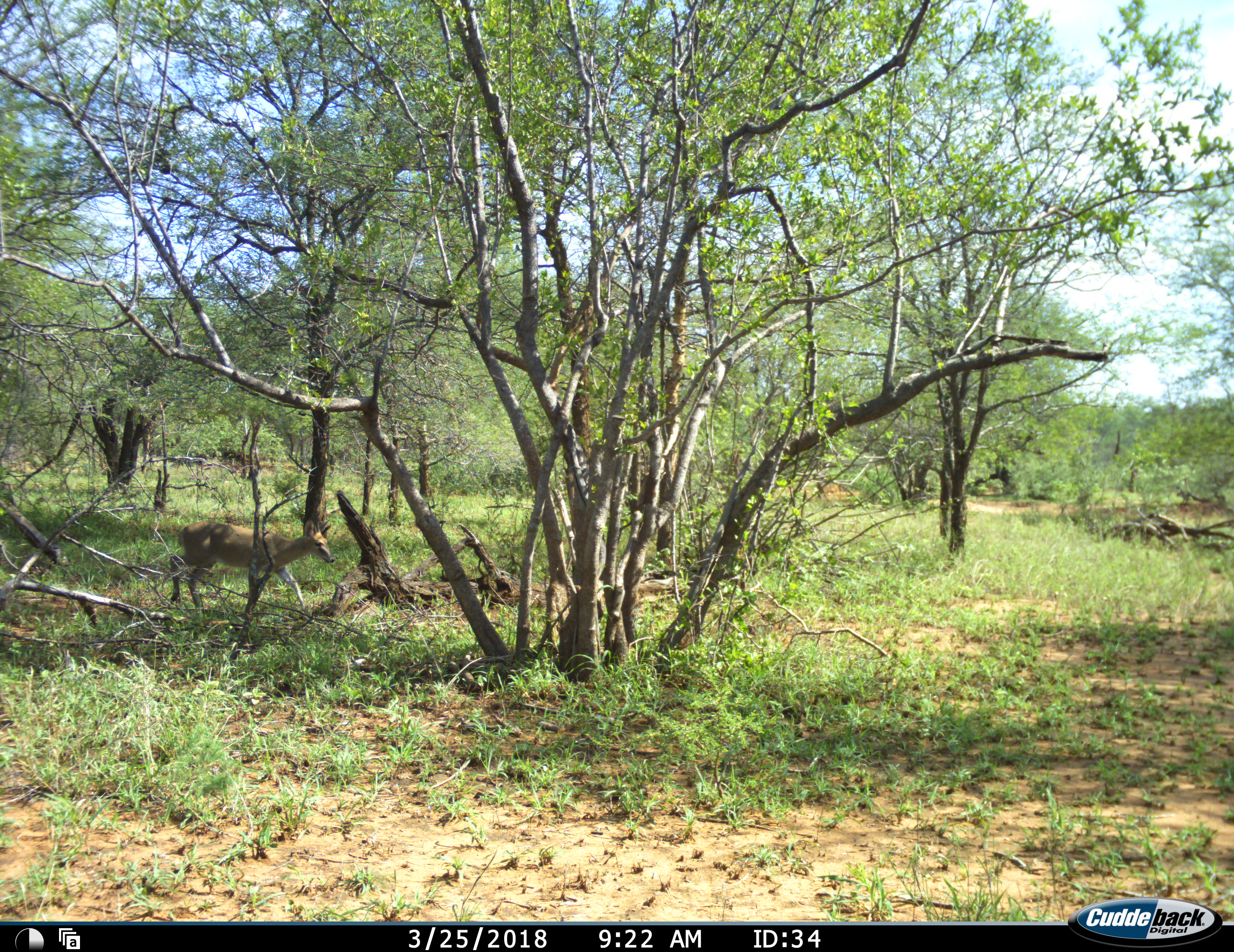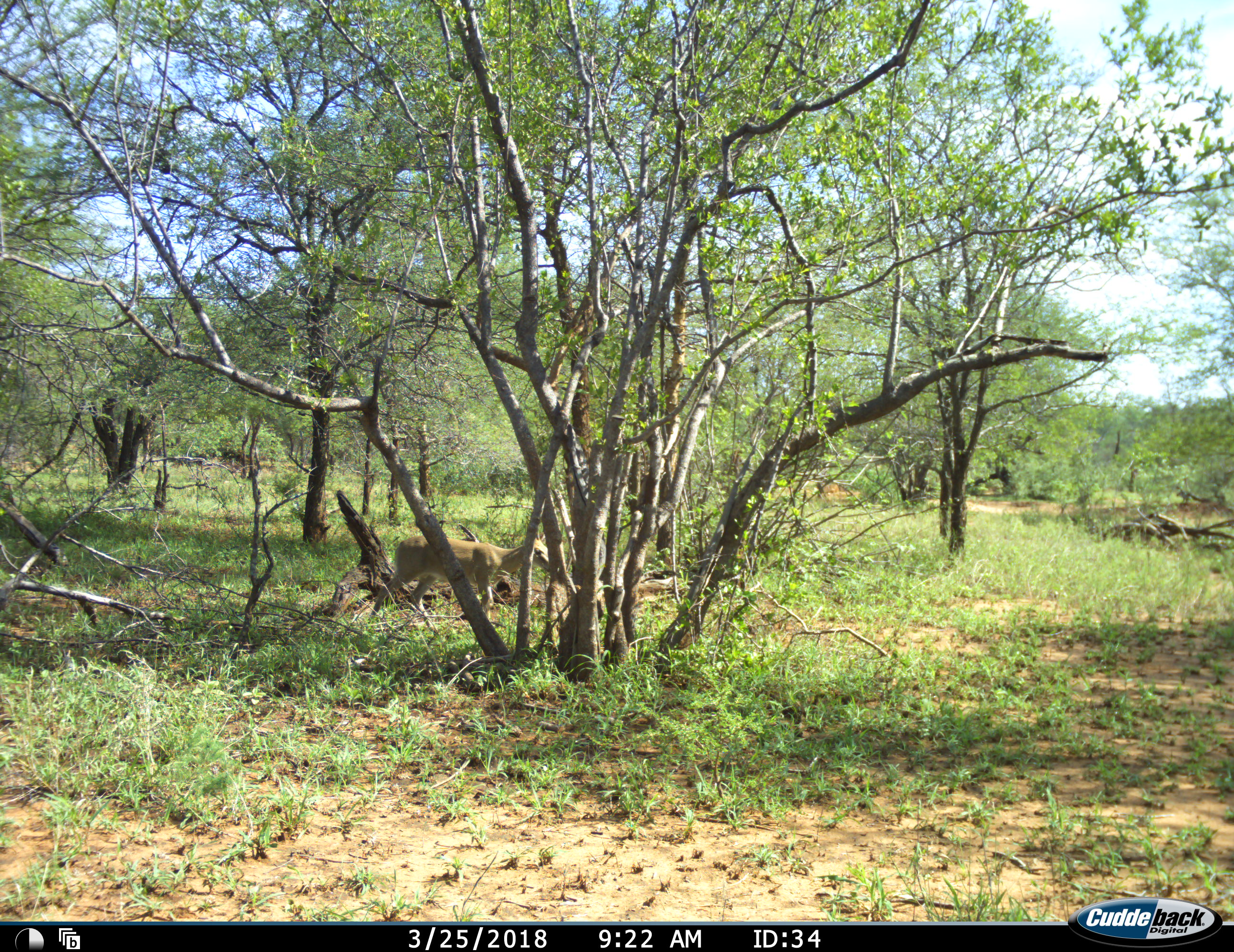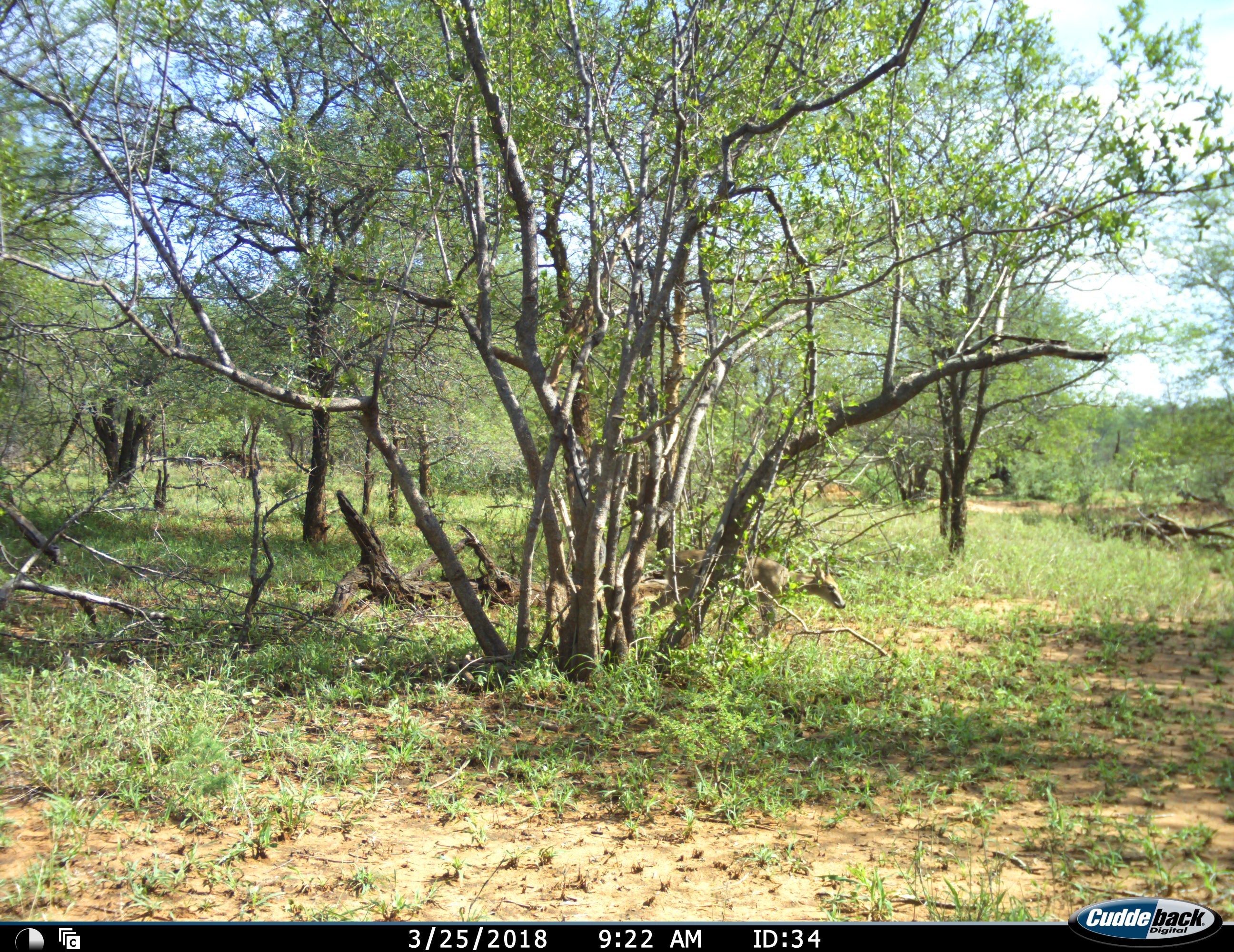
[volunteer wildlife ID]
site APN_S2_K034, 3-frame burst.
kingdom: Animalia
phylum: Chordata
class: Mammalia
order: Artiodactyla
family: Bovidae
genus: Sylvicapra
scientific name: Sylvicapra grimmia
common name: common duiker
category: duikercommongrey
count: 1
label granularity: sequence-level